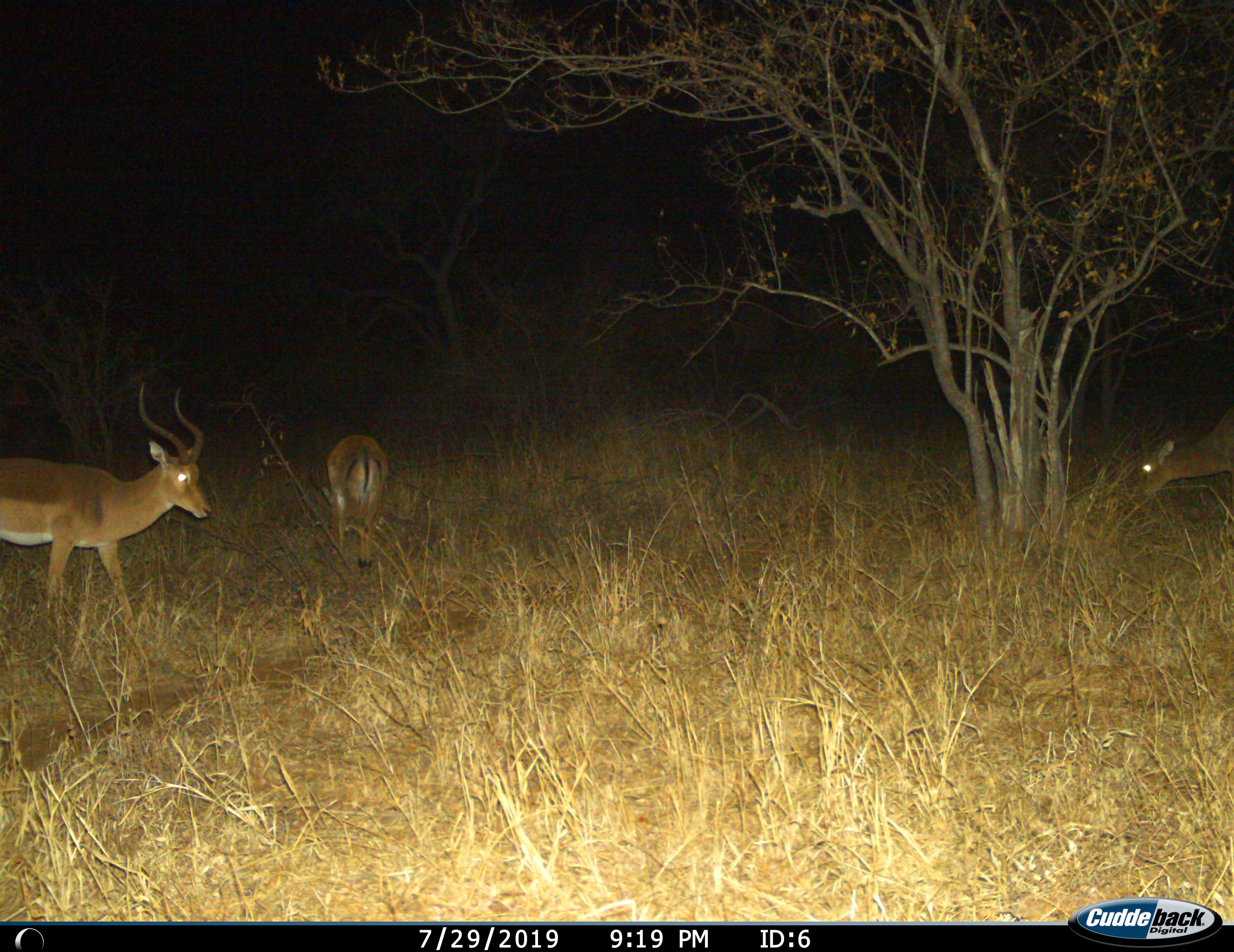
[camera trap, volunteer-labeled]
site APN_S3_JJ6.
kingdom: Animalia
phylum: Chordata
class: Mammalia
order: Artiodactyla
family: Bovidae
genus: Aepyceros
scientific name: Aepyceros melampus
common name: impala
Impala (Aepyceros melampus), count 3. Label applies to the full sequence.